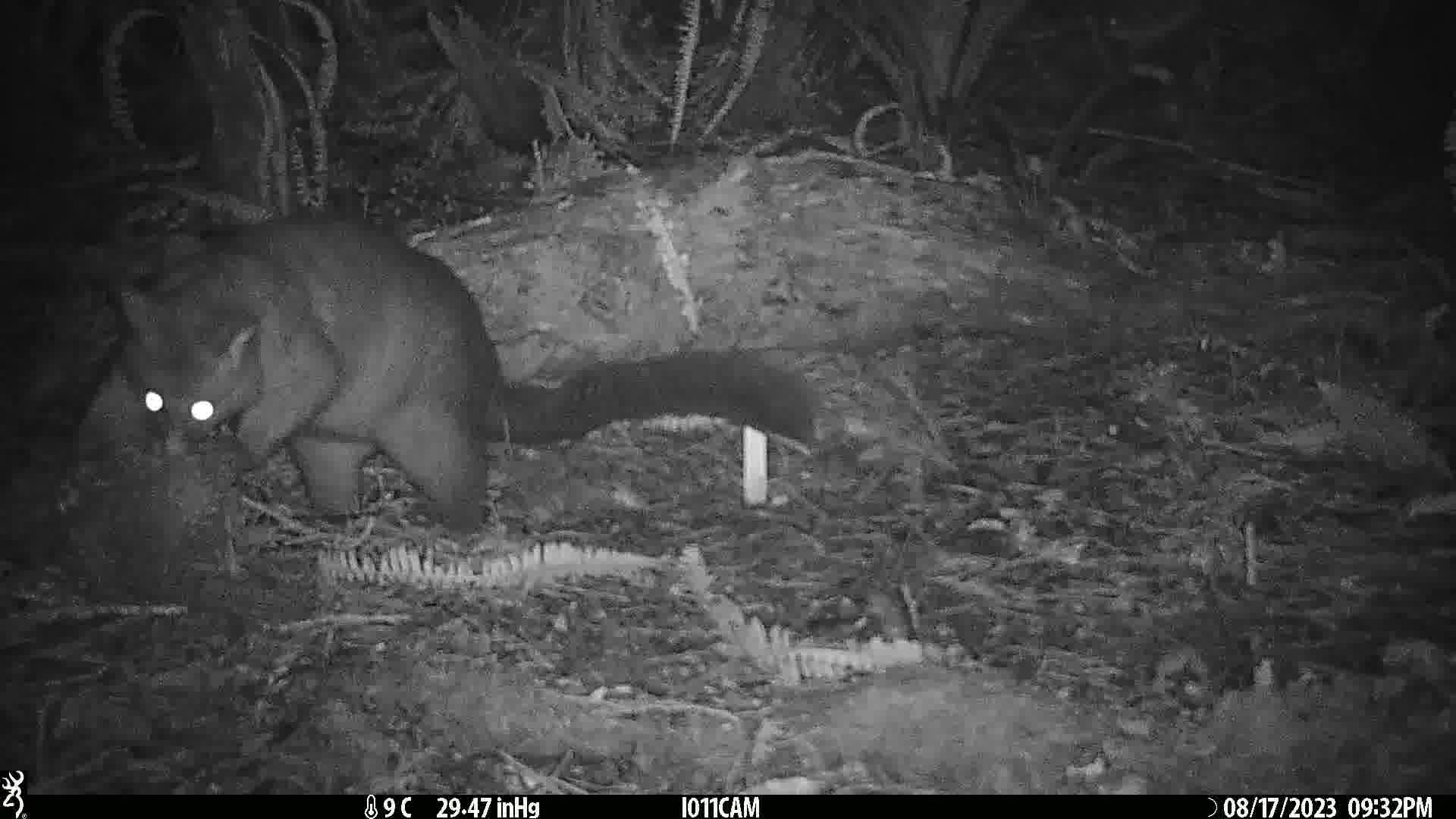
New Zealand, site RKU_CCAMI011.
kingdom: Animalia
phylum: Chordata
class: Mammalia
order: Diprotodontia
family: Phalangeridae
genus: Trichosurus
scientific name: Trichosurus vulpecula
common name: common brushtail possum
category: possum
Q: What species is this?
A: Possum (common brushtail possum) (Trichosurus vulpecula).